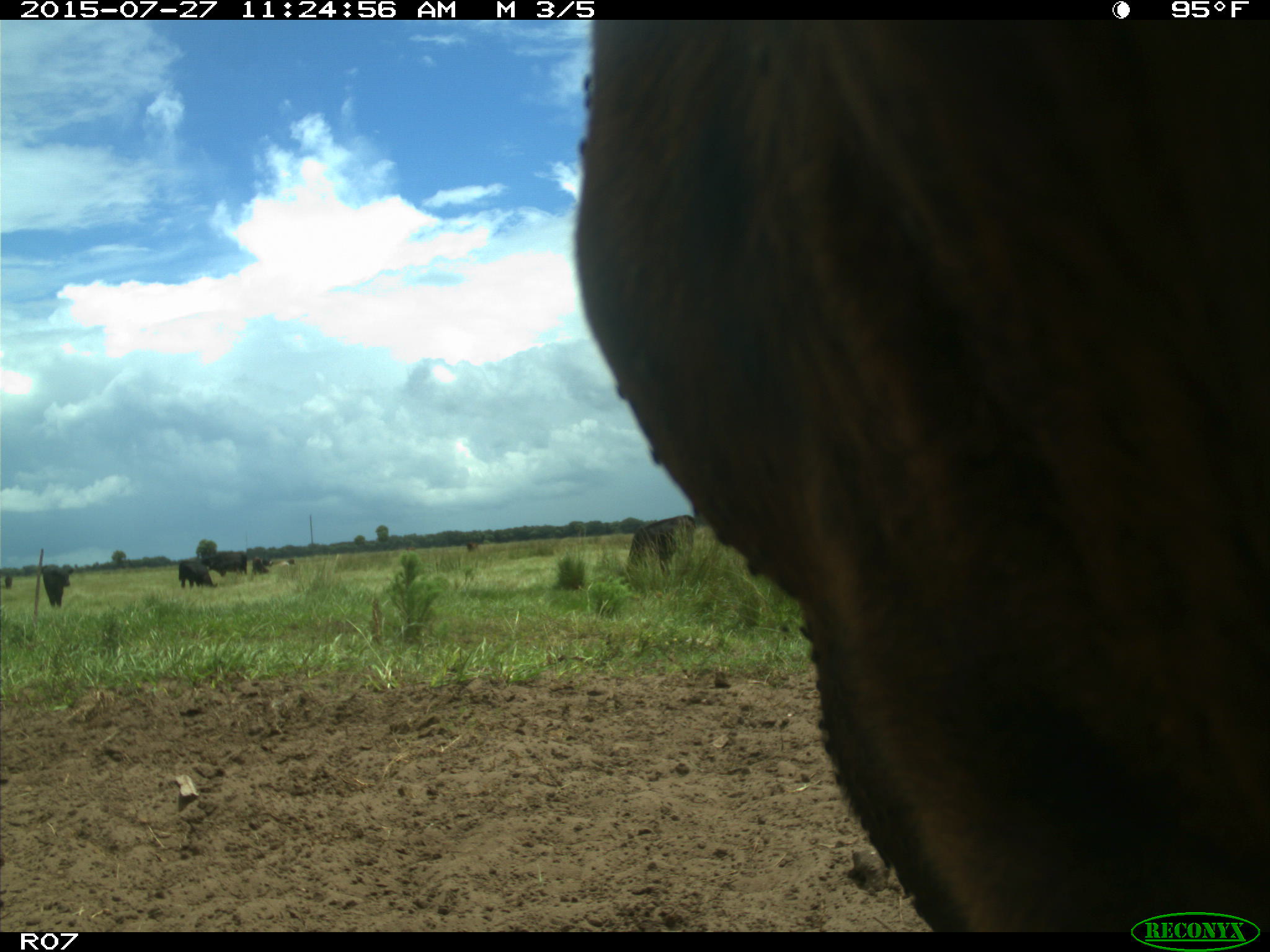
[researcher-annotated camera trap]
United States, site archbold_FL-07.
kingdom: Animalia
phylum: Chordata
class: Mammalia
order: Artiodactyla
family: Bovidae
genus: Bos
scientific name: Bos taurus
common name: domestic cow